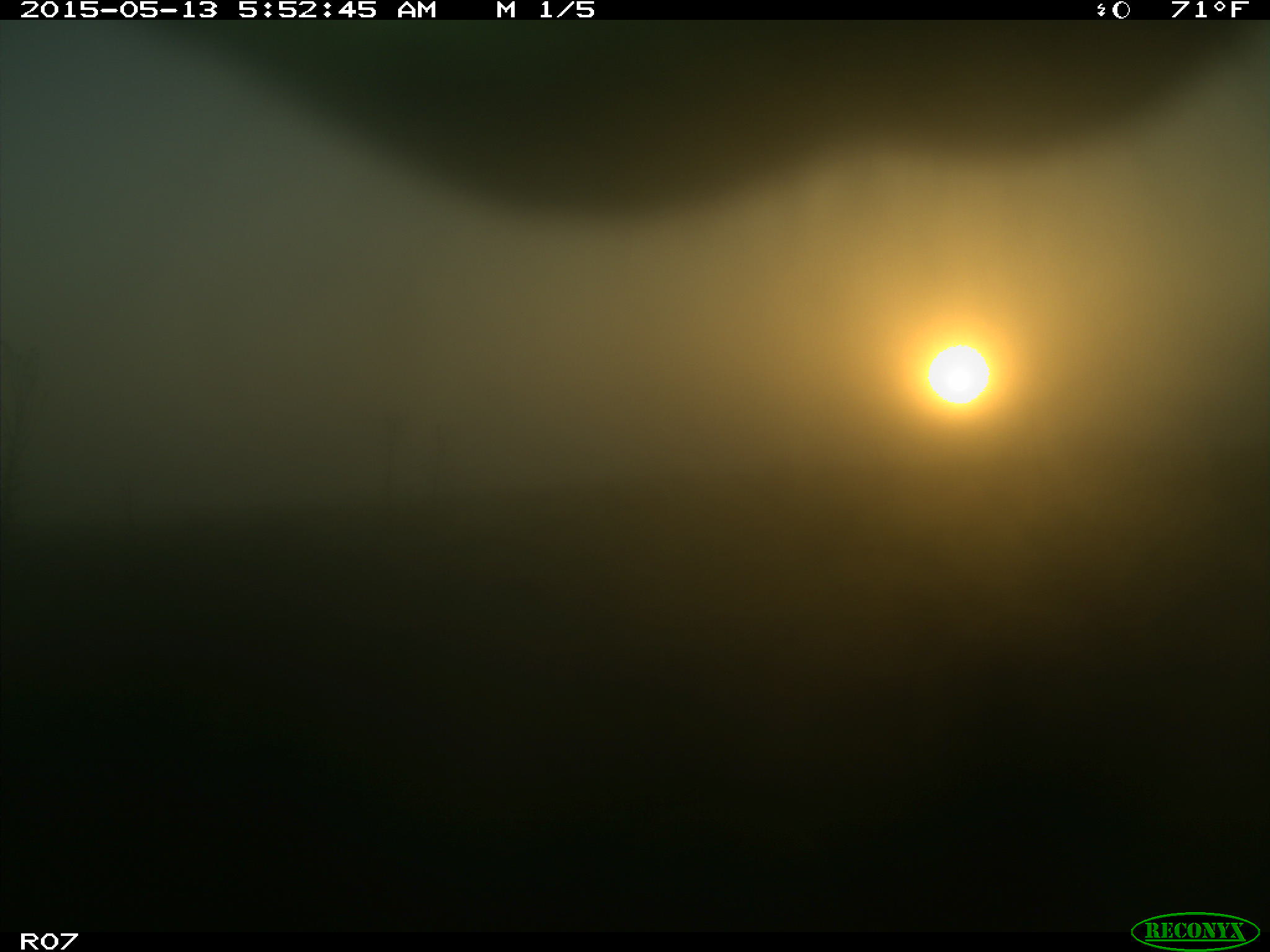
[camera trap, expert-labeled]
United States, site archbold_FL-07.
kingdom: Animalia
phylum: Chordata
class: Mammalia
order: Artiodactyla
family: Bovidae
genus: Bos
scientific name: Bos taurus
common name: domestic cow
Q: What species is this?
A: Bos taurus (domestic cow).